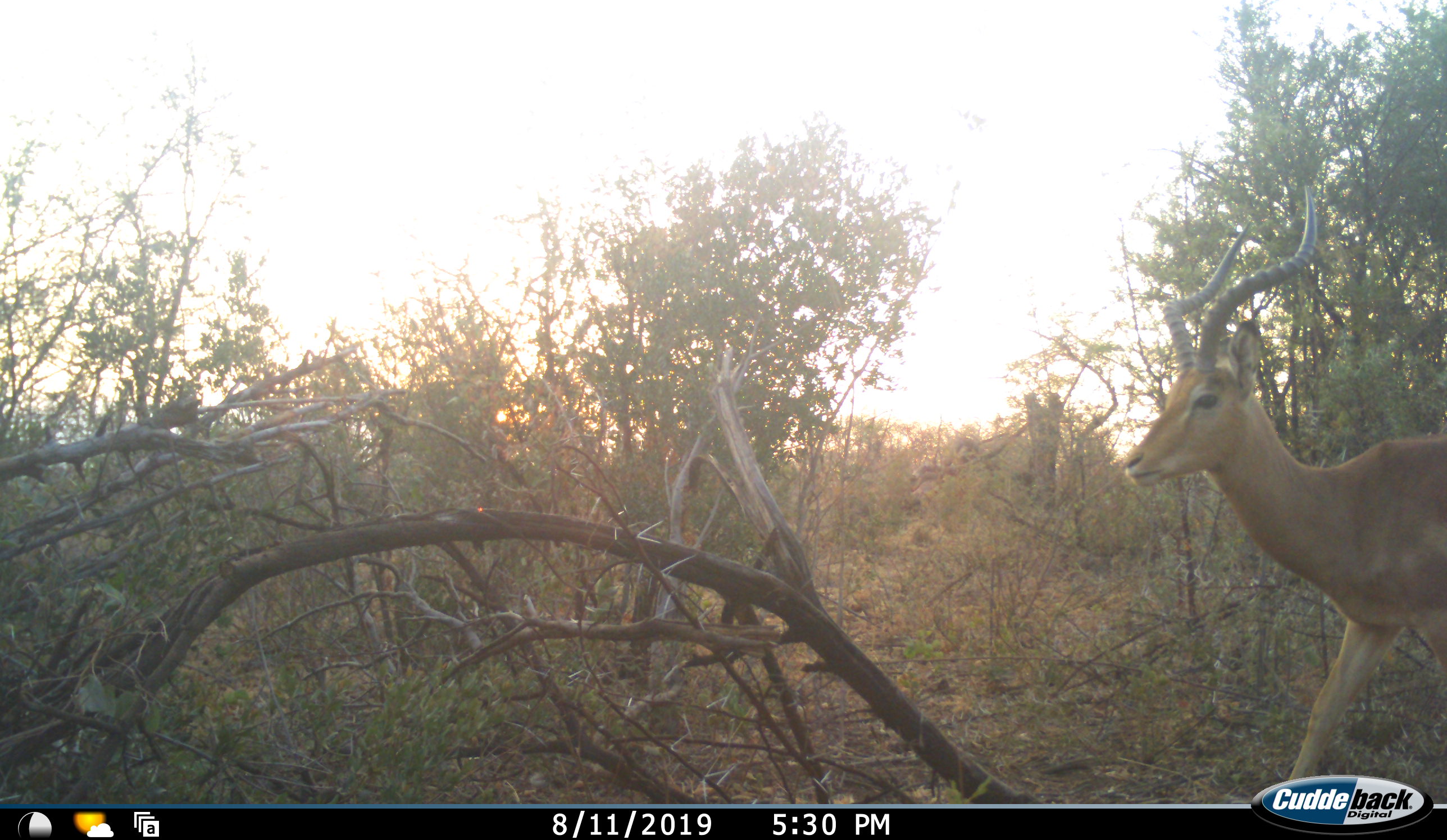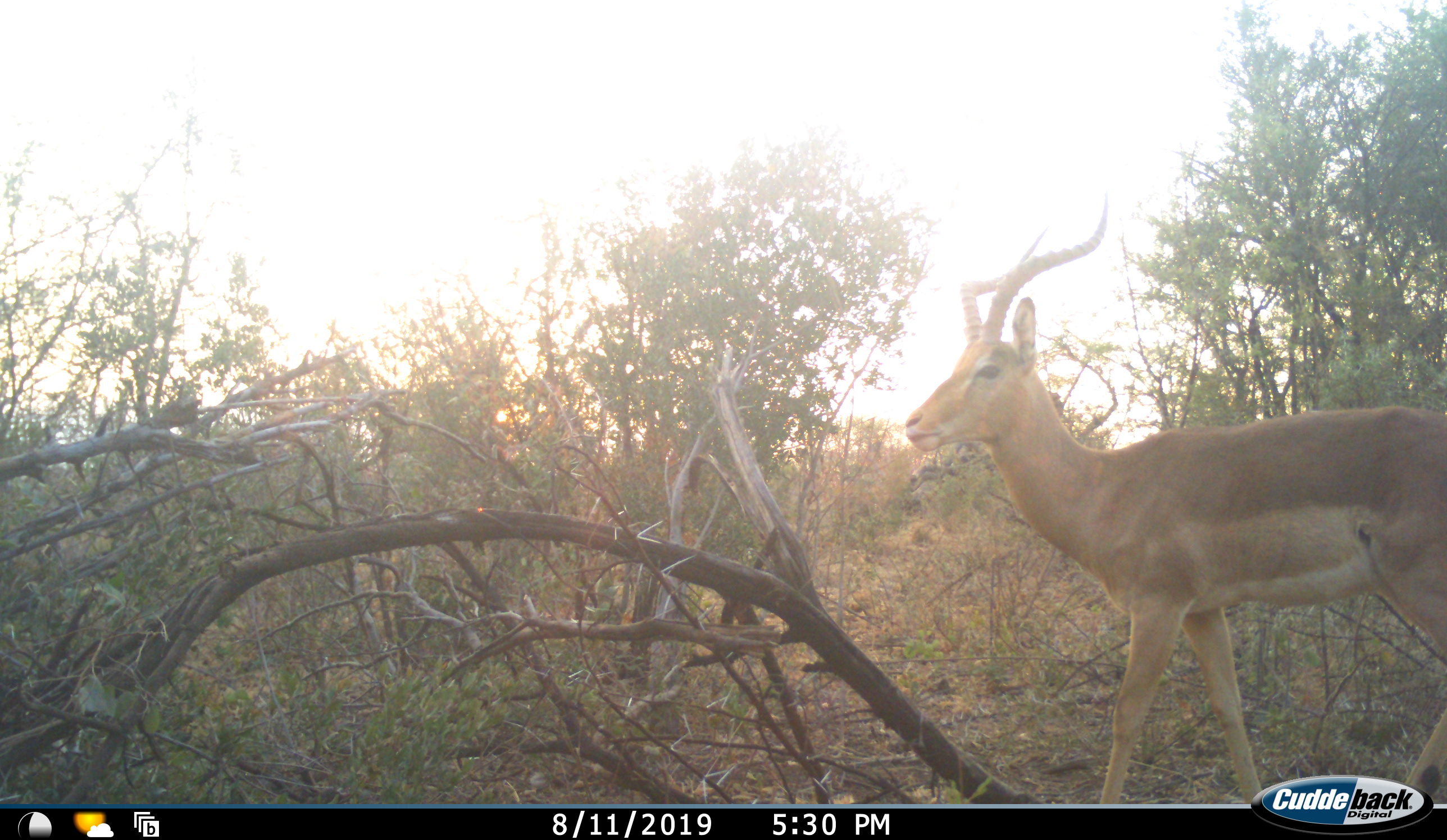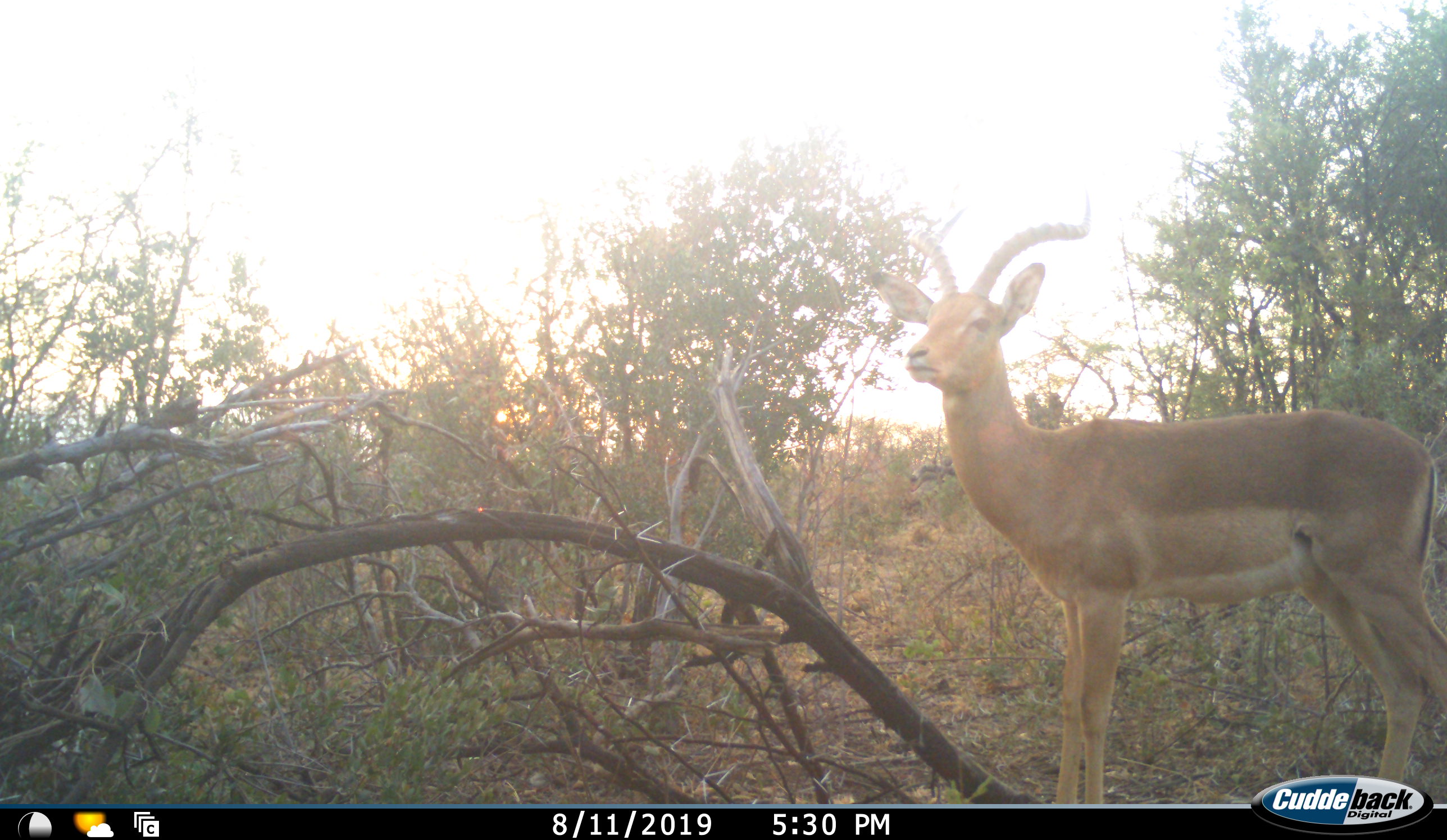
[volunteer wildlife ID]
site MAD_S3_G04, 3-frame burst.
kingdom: Animalia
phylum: Chordata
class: Mammalia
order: Artiodactyla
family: Bovidae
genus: Aepyceros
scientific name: Aepyceros melampus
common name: impala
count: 1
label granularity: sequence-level